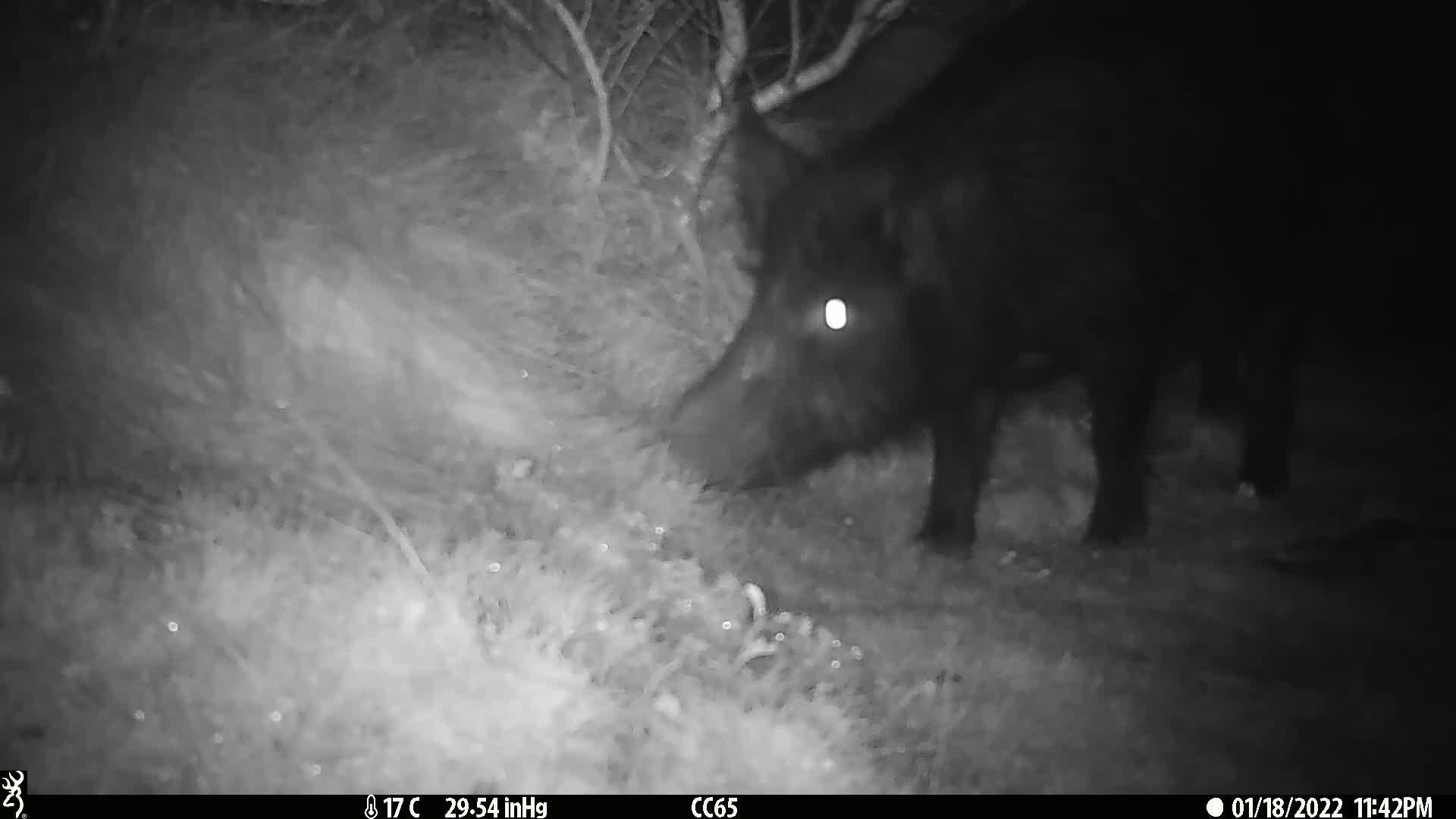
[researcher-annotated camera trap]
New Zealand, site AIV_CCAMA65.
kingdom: Animalia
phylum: Chordata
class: Mammalia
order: Artiodactyla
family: Suidae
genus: Sus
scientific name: Sus scrofa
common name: pig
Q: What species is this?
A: Pig (Sus scrofa).